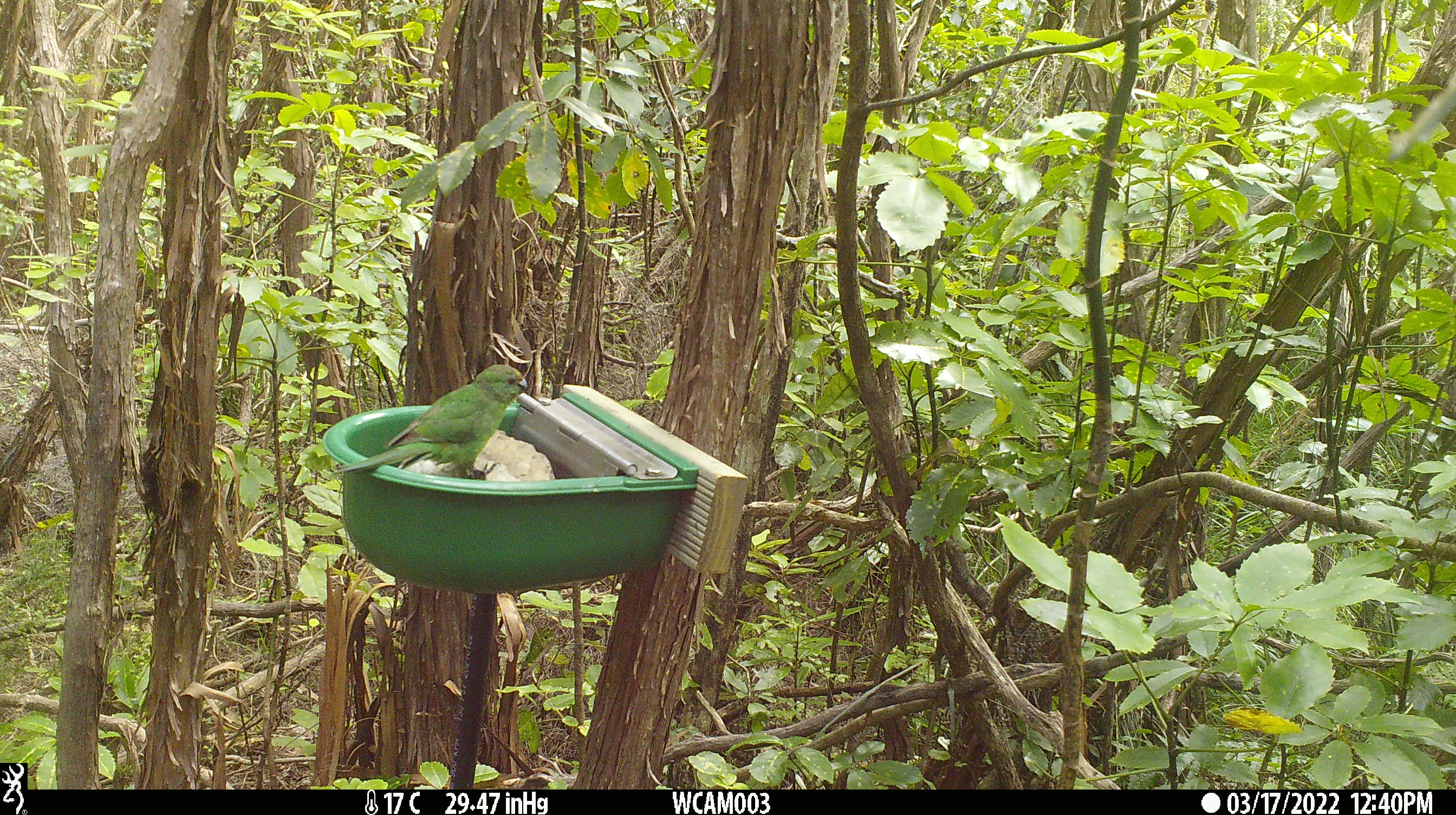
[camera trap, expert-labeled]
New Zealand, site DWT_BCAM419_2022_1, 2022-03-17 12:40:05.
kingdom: Animalia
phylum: Chordata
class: Aves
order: Psittaciformes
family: Psittaculidae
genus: Cyanoramphus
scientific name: Cyanoramphus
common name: parakeet